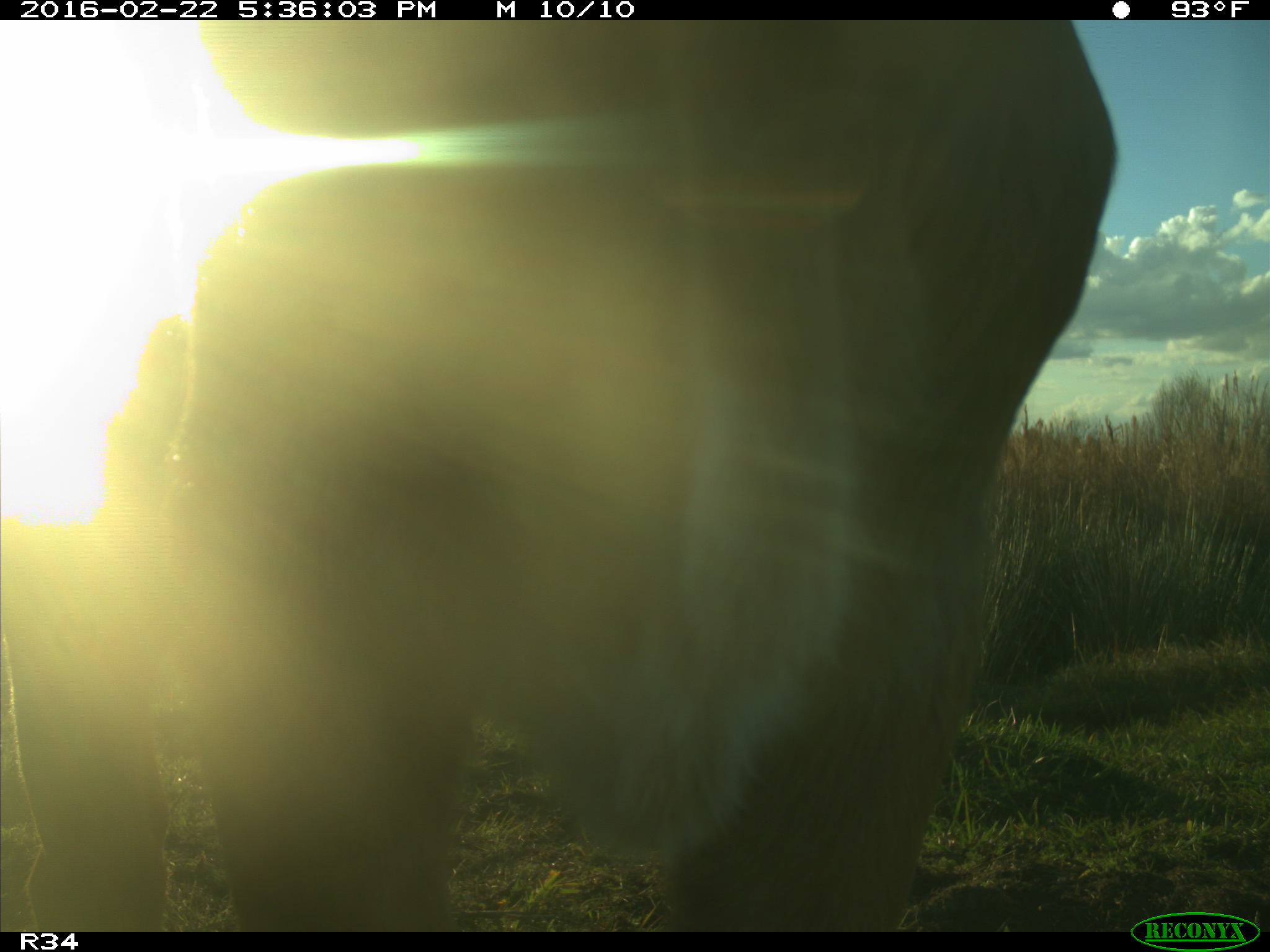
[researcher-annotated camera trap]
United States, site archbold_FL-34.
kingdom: Animalia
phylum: Chordata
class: Mammalia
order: Artiodactyla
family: Bovidae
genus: Bos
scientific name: Bos taurus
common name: domestic cow